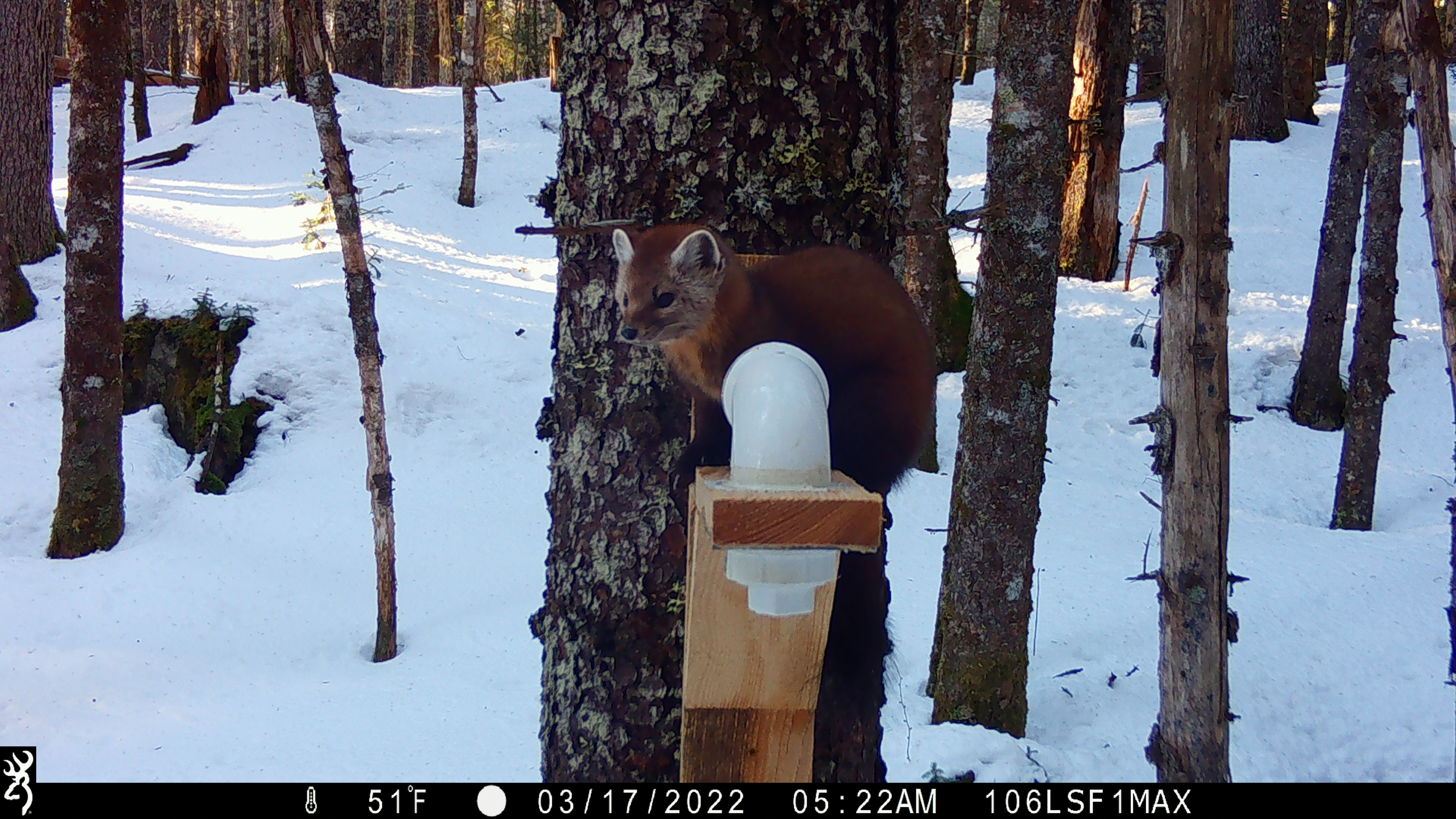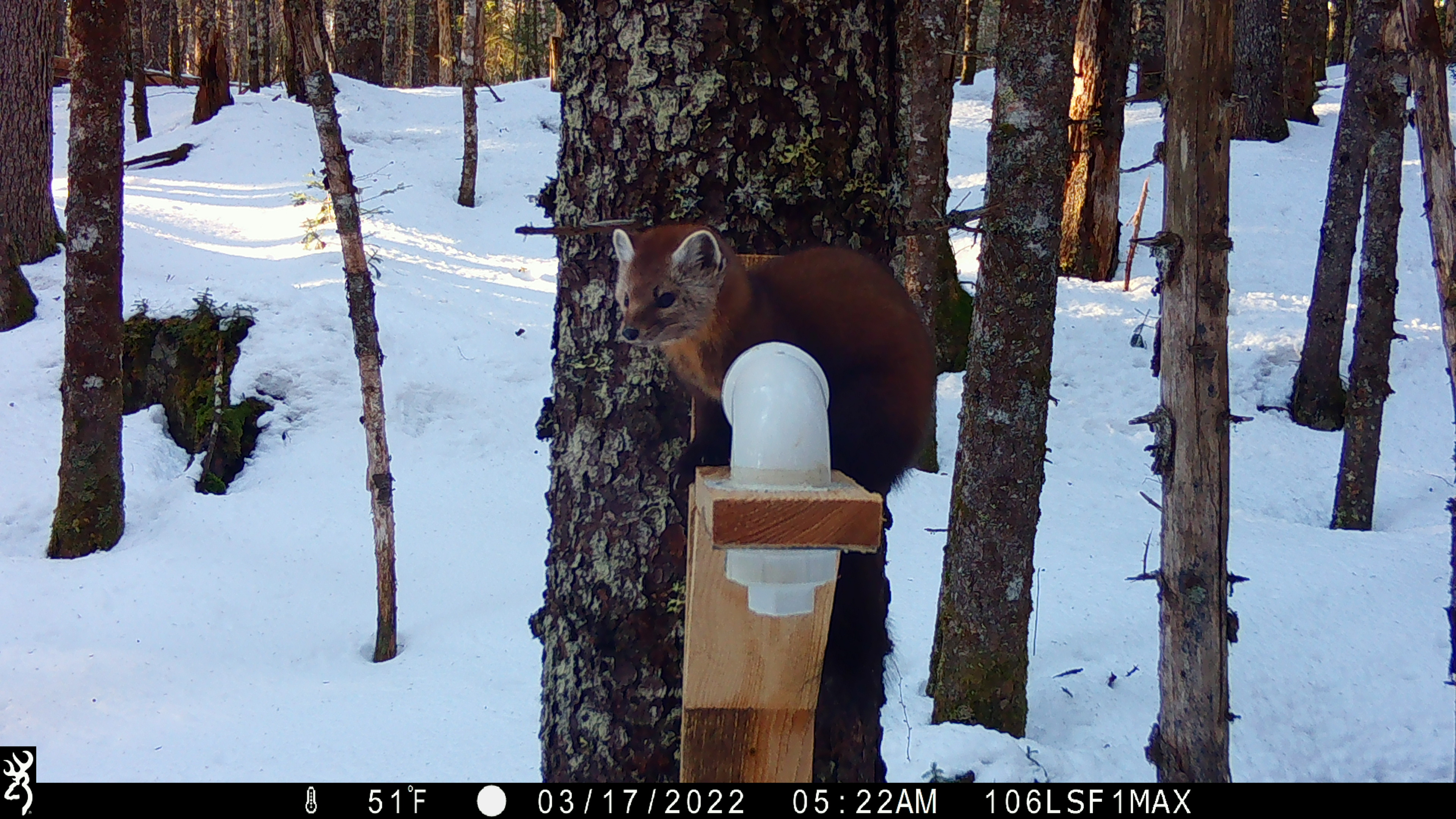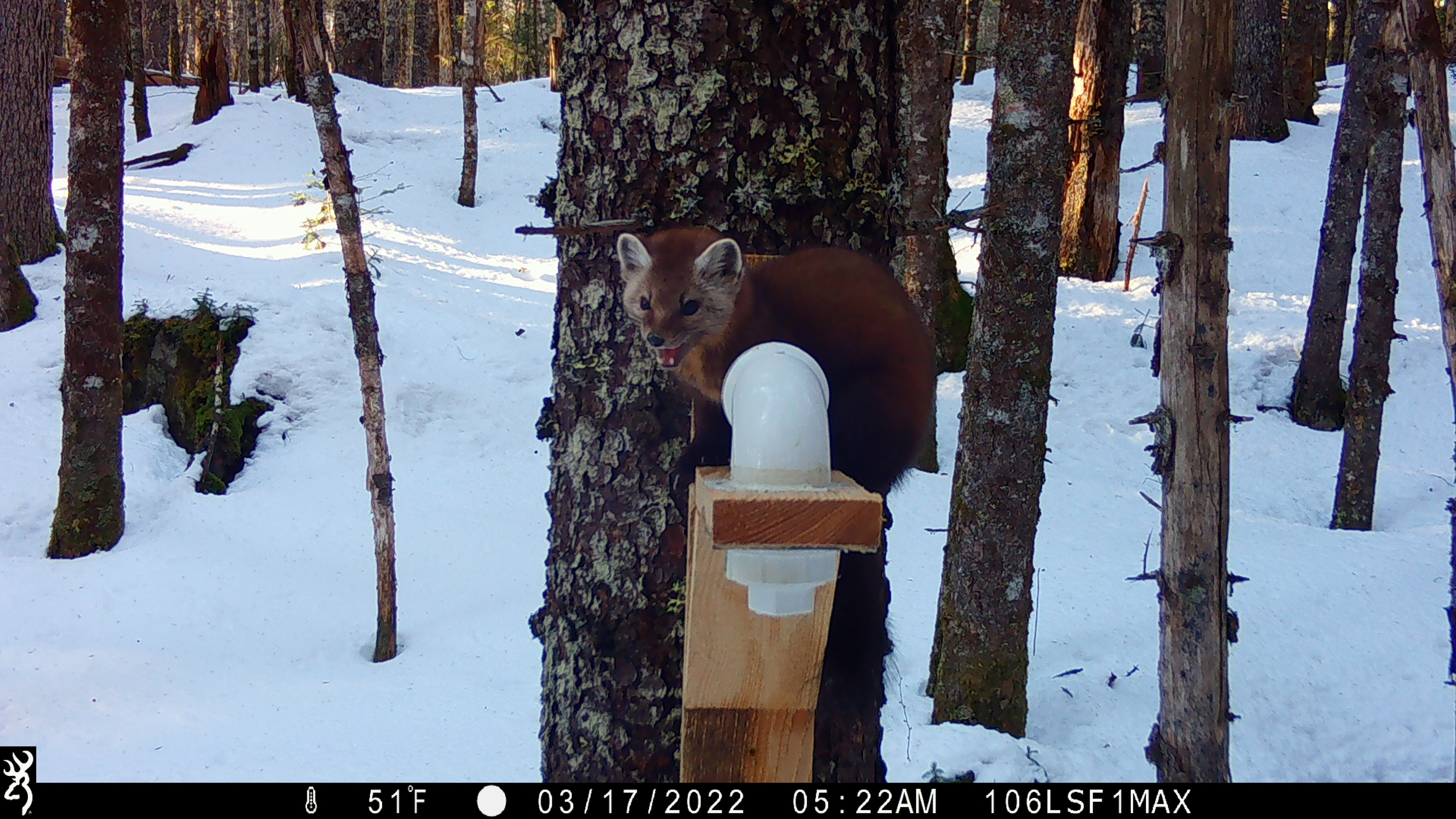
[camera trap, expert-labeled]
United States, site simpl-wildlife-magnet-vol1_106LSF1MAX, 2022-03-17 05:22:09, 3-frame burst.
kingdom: Animalia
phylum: Chordata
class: Mammalia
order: Carnivora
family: Mustelidae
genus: Martes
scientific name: Martes americana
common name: american marten